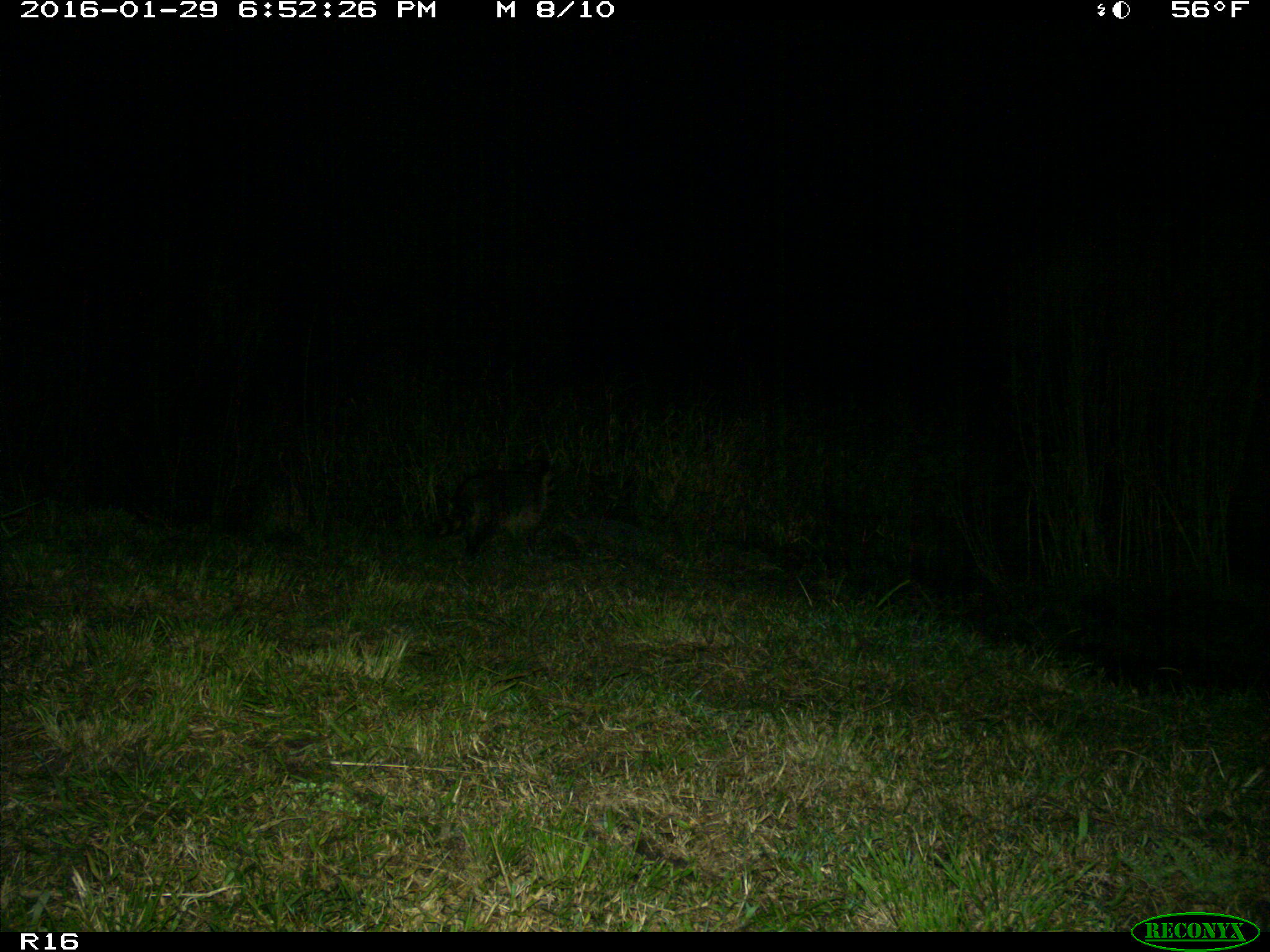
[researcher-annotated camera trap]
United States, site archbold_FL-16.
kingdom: Animalia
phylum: Chordata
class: Mammalia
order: Carnivora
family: Procyonidae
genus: Procyon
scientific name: Procyon lotor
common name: common raccoon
Procyon lotor (common raccoon).